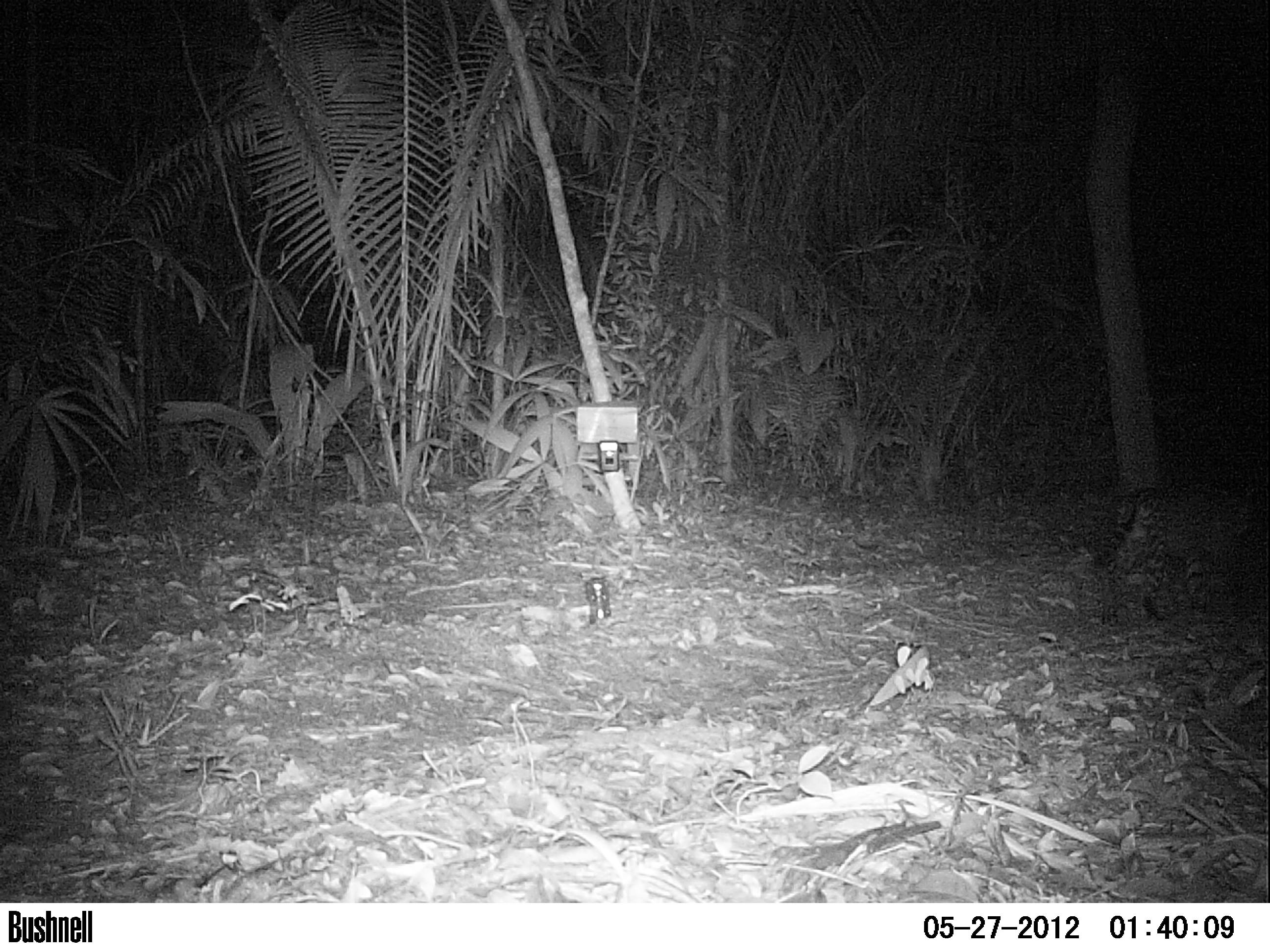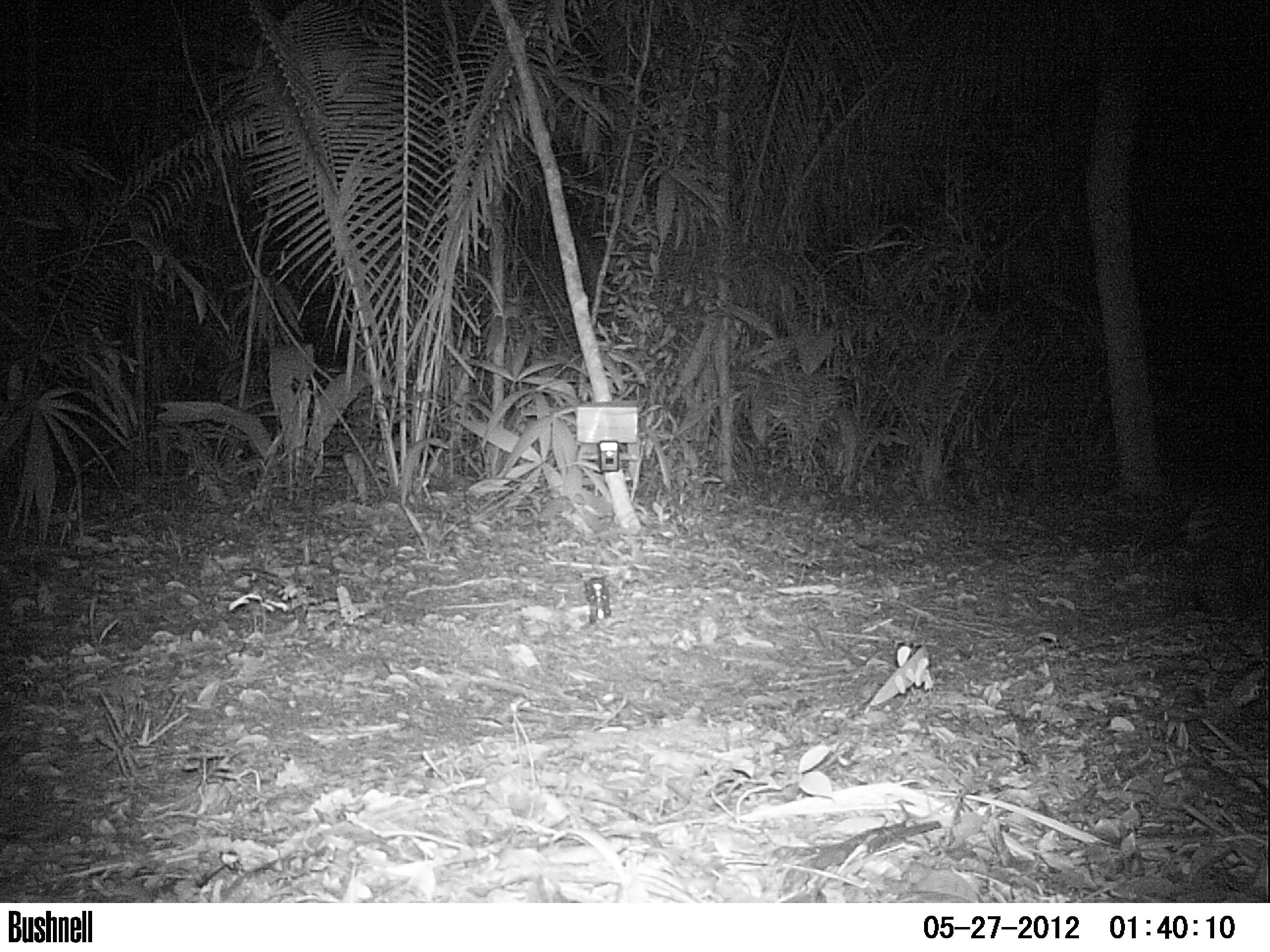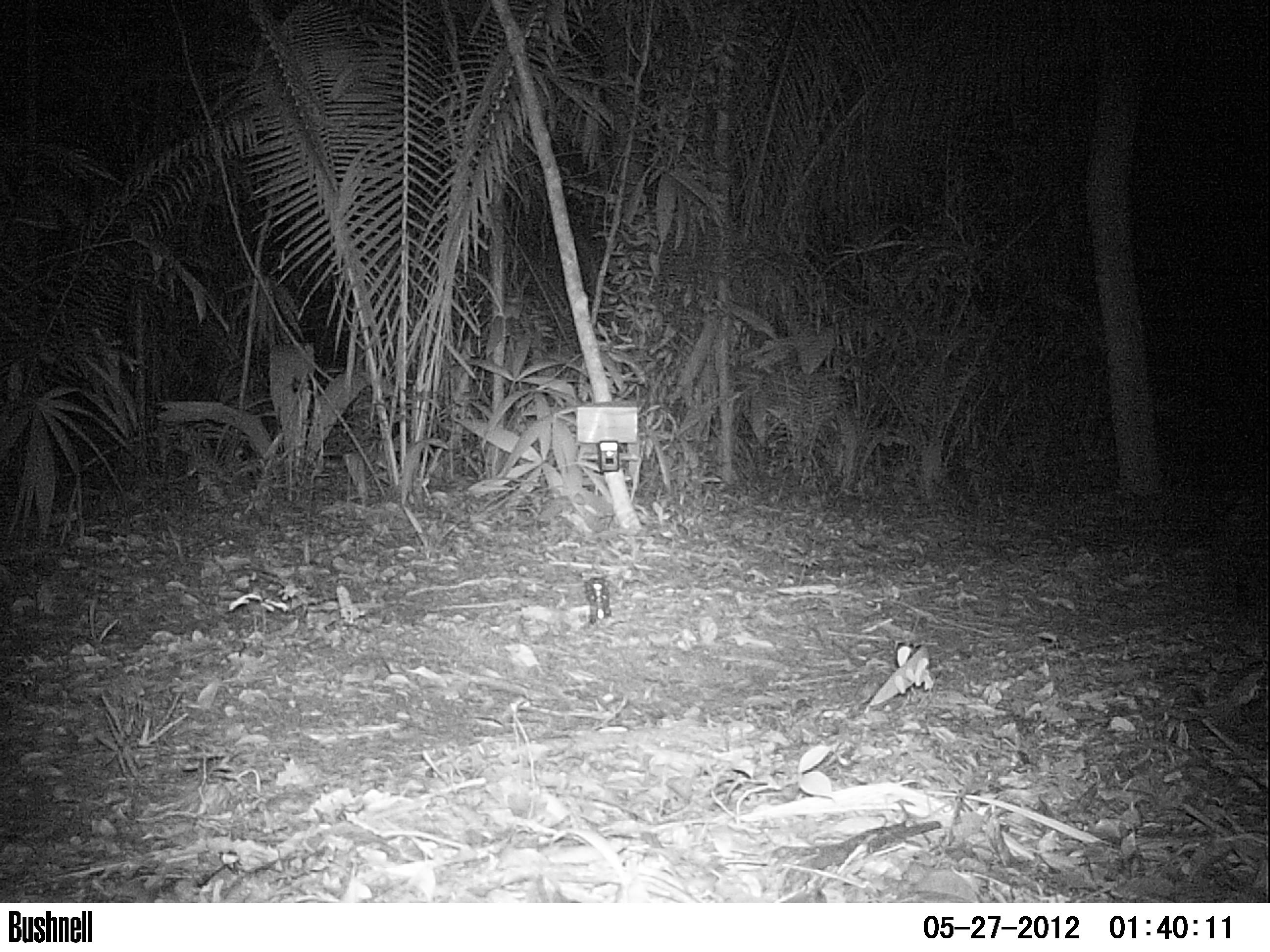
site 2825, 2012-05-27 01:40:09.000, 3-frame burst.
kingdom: Animalia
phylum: Chordata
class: Mammalia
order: Carnivora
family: Felidae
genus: Leopardus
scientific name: Leopardus pardalis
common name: ocelot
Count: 1.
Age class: adult.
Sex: male.